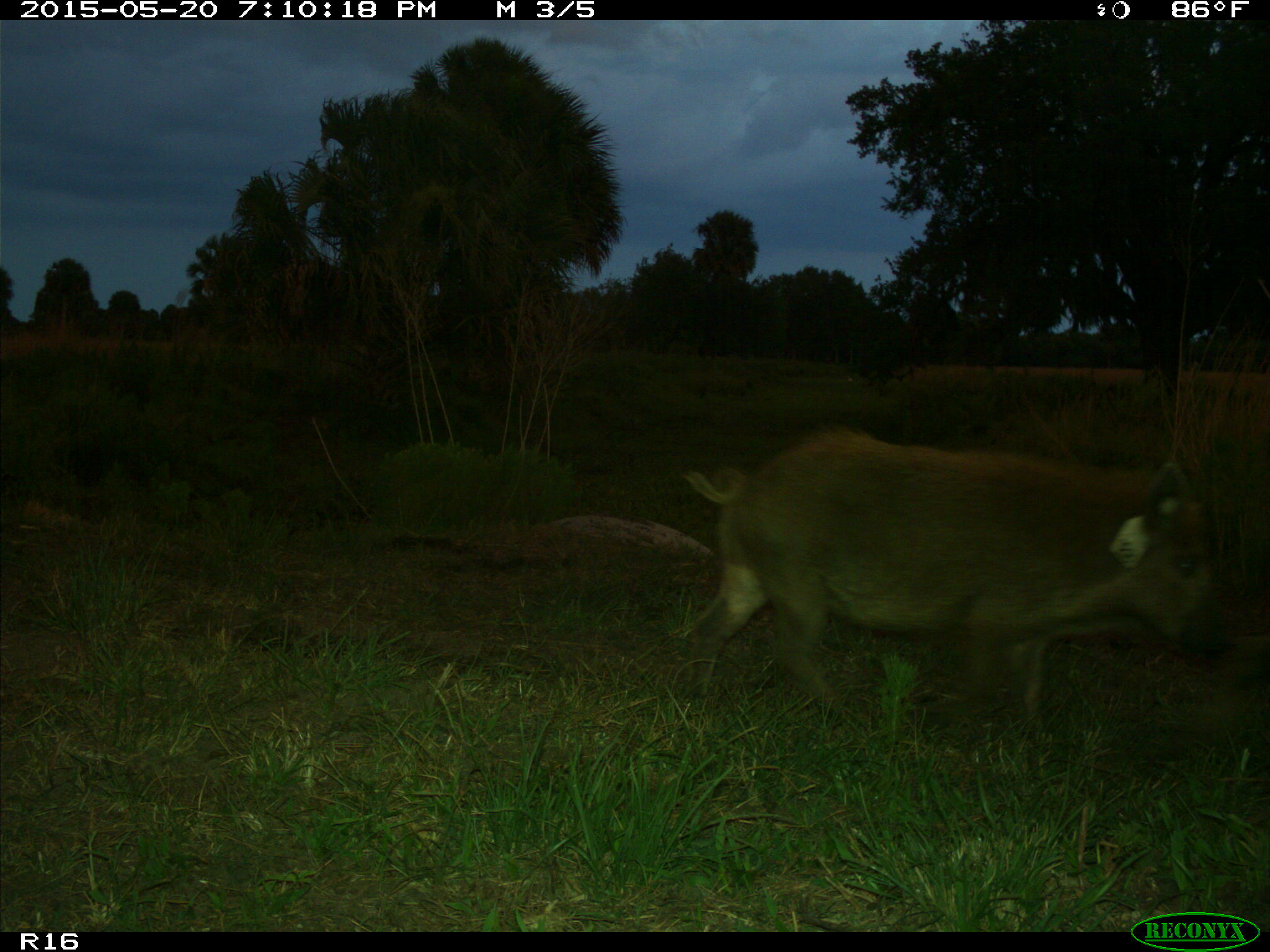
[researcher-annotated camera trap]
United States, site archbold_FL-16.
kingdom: Animalia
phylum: Chordata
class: Mammalia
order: Artiodactyla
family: Suidae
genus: Sus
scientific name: Sus scrofa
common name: wild boar